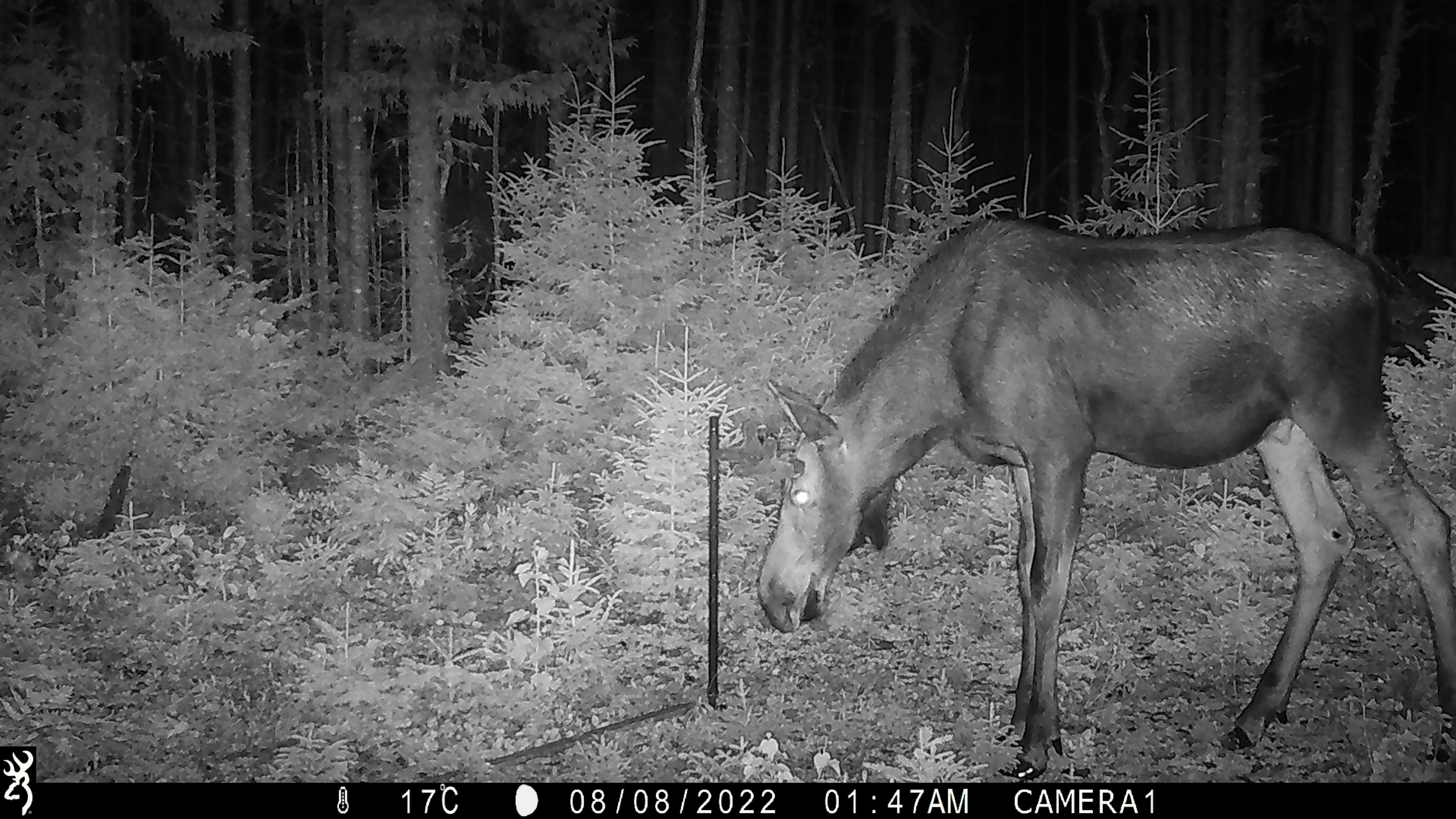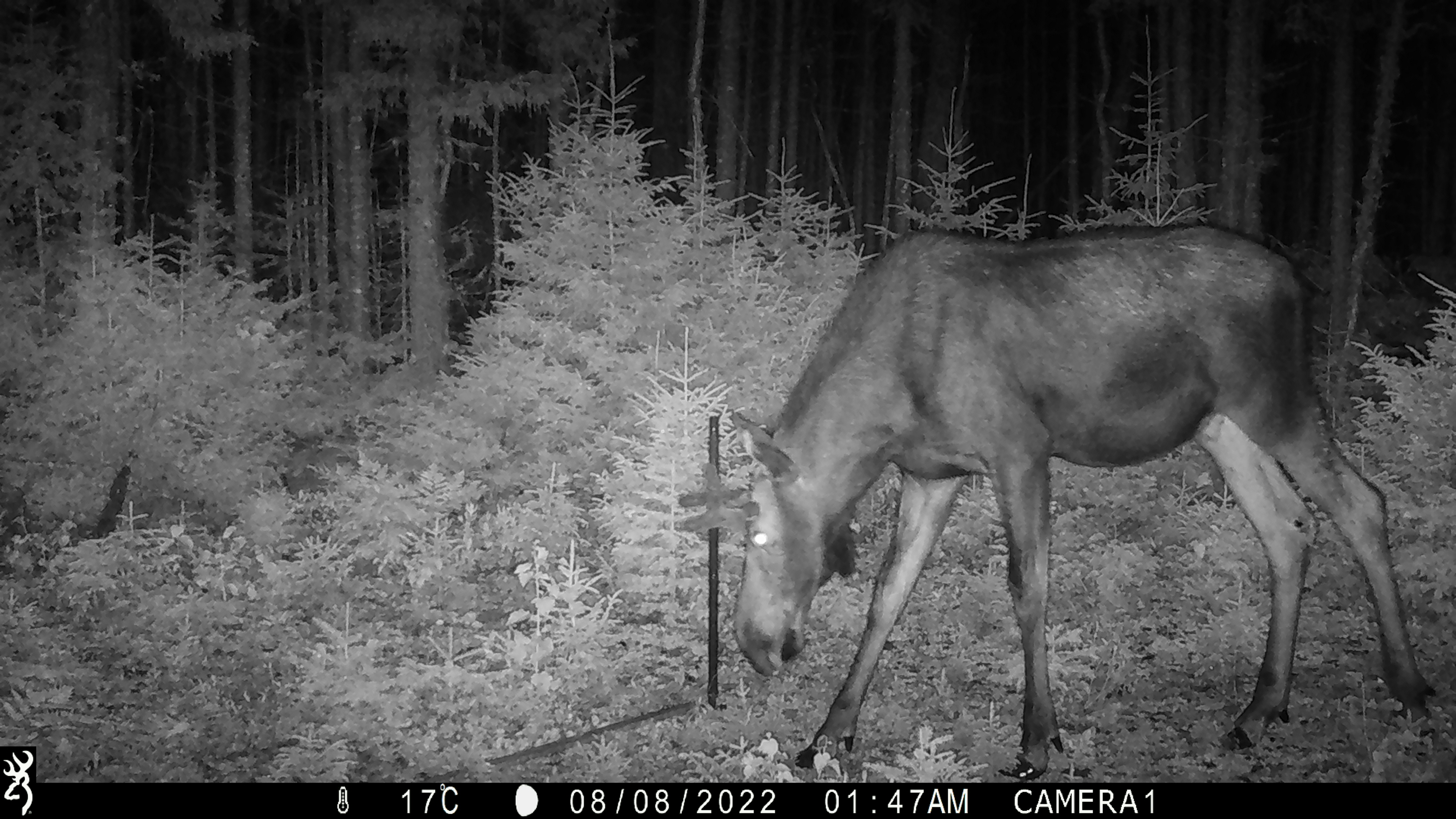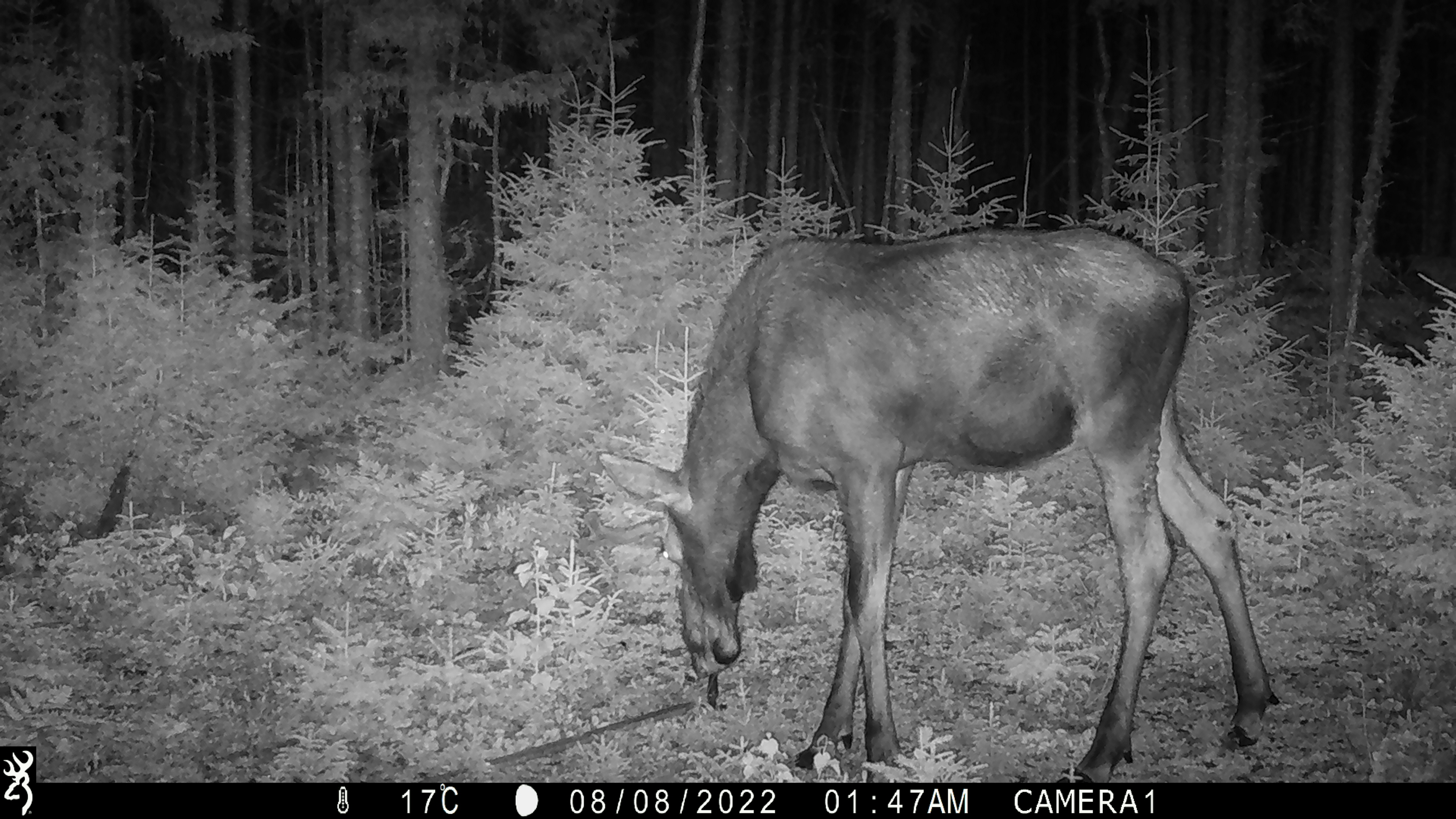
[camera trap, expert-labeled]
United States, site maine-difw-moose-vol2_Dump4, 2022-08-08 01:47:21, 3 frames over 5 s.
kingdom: Animalia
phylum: Chordata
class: Mammalia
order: Artiodactyla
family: Cervidae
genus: Alces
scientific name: Alces alces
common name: moose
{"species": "moose (Alces alces)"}